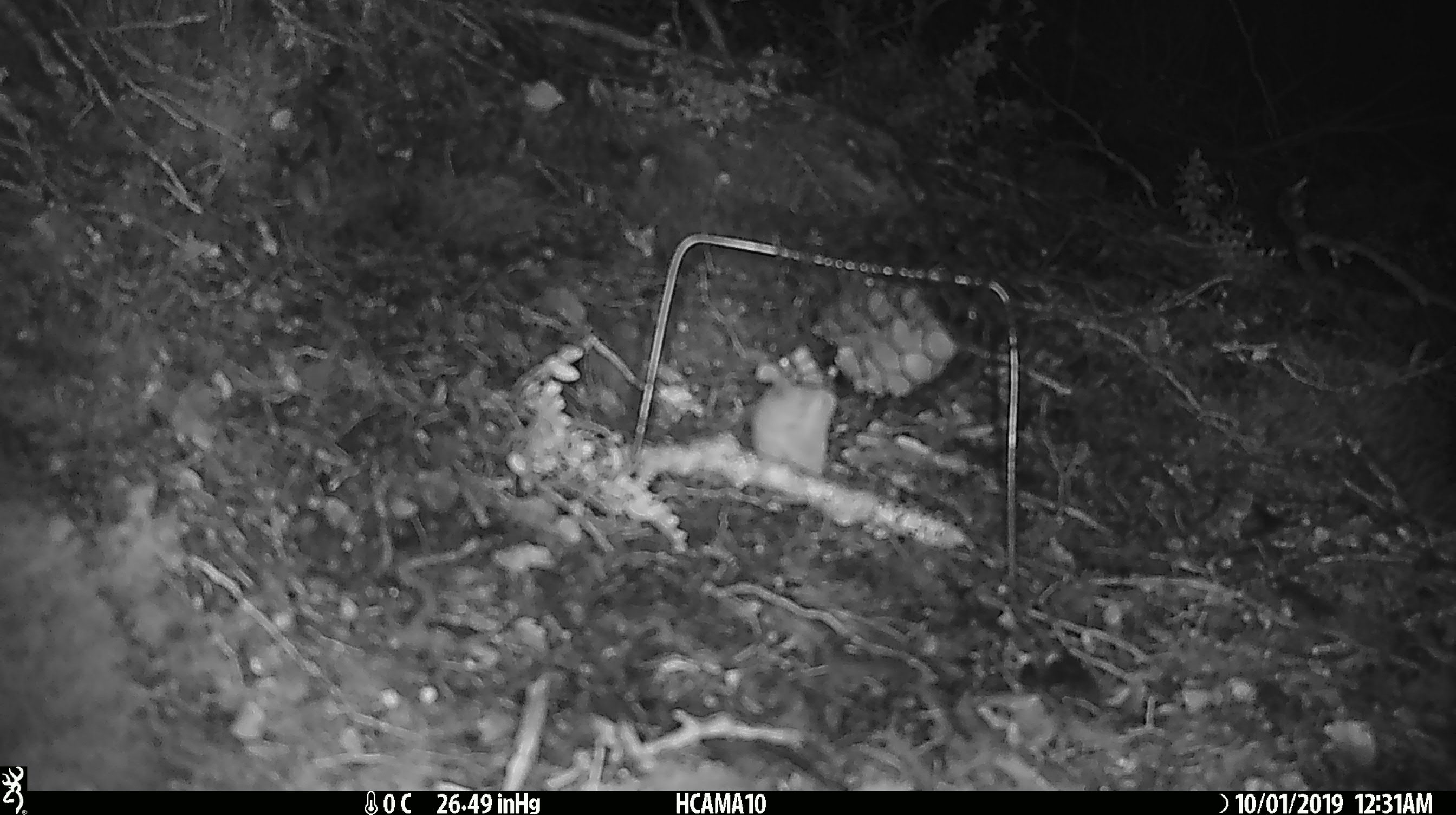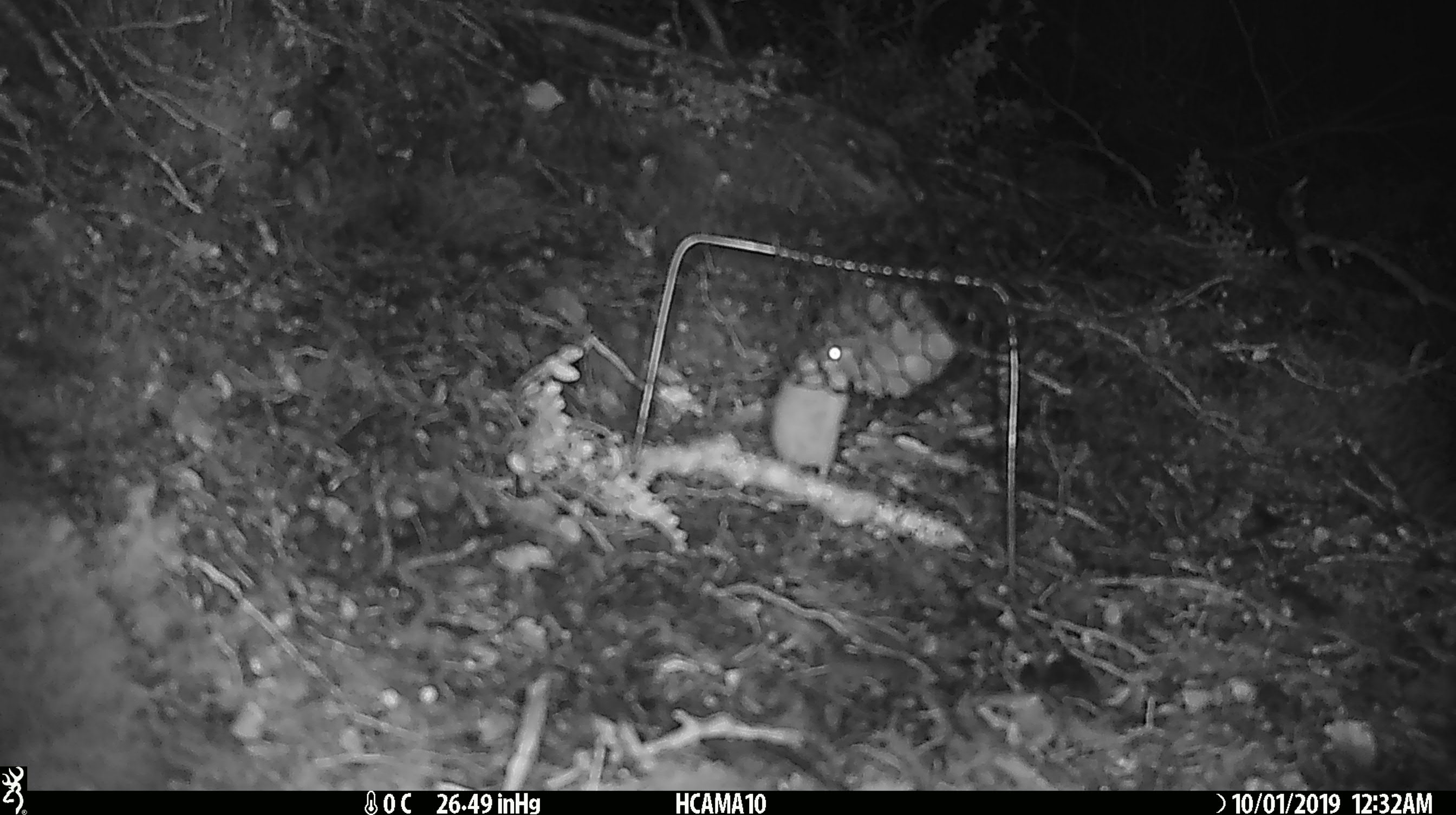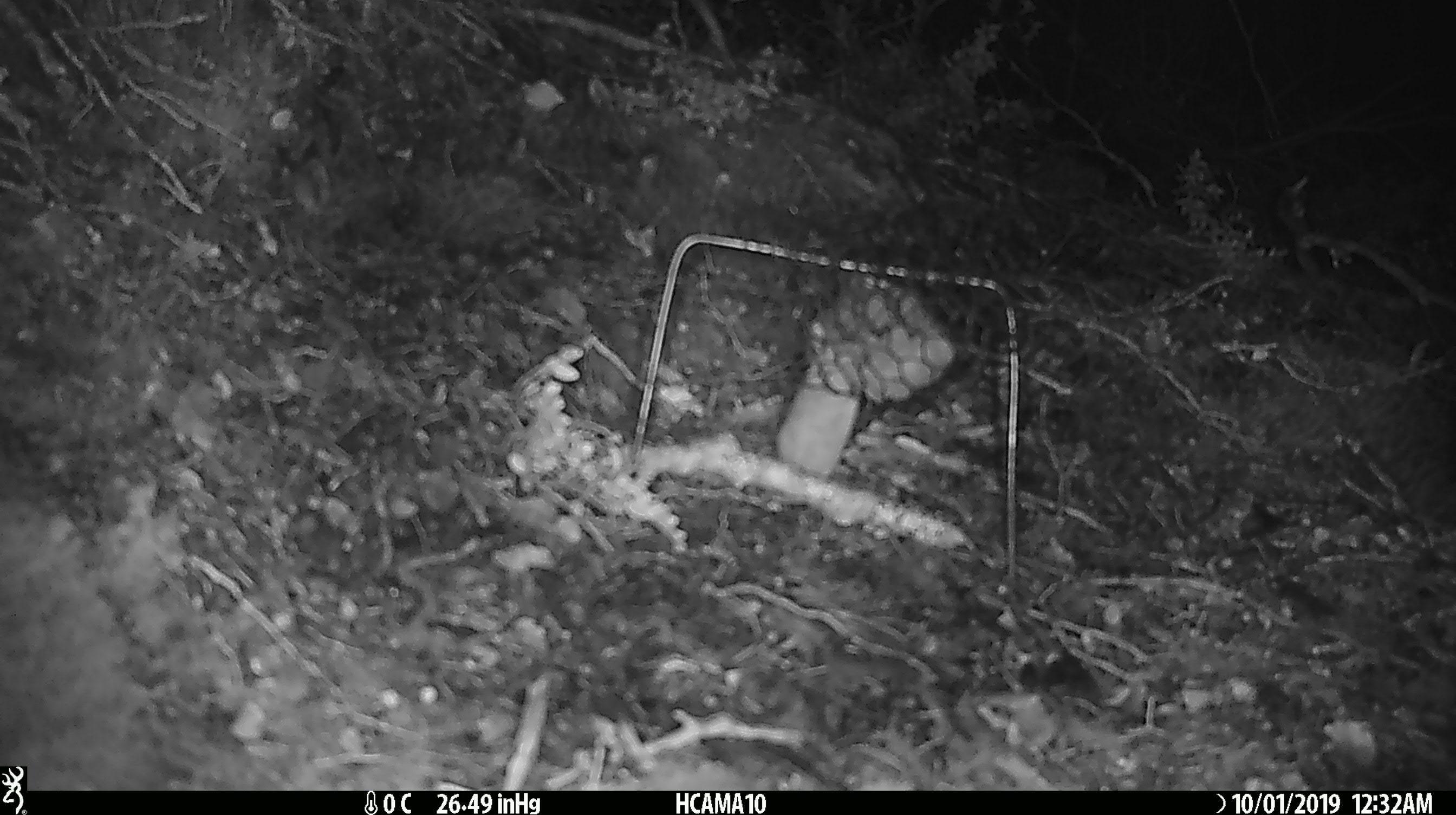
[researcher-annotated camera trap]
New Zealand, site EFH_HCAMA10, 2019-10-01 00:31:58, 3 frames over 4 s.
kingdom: Animalia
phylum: Chordata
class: Mammalia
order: Rodentia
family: Muridae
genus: Mus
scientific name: Mus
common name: mouse